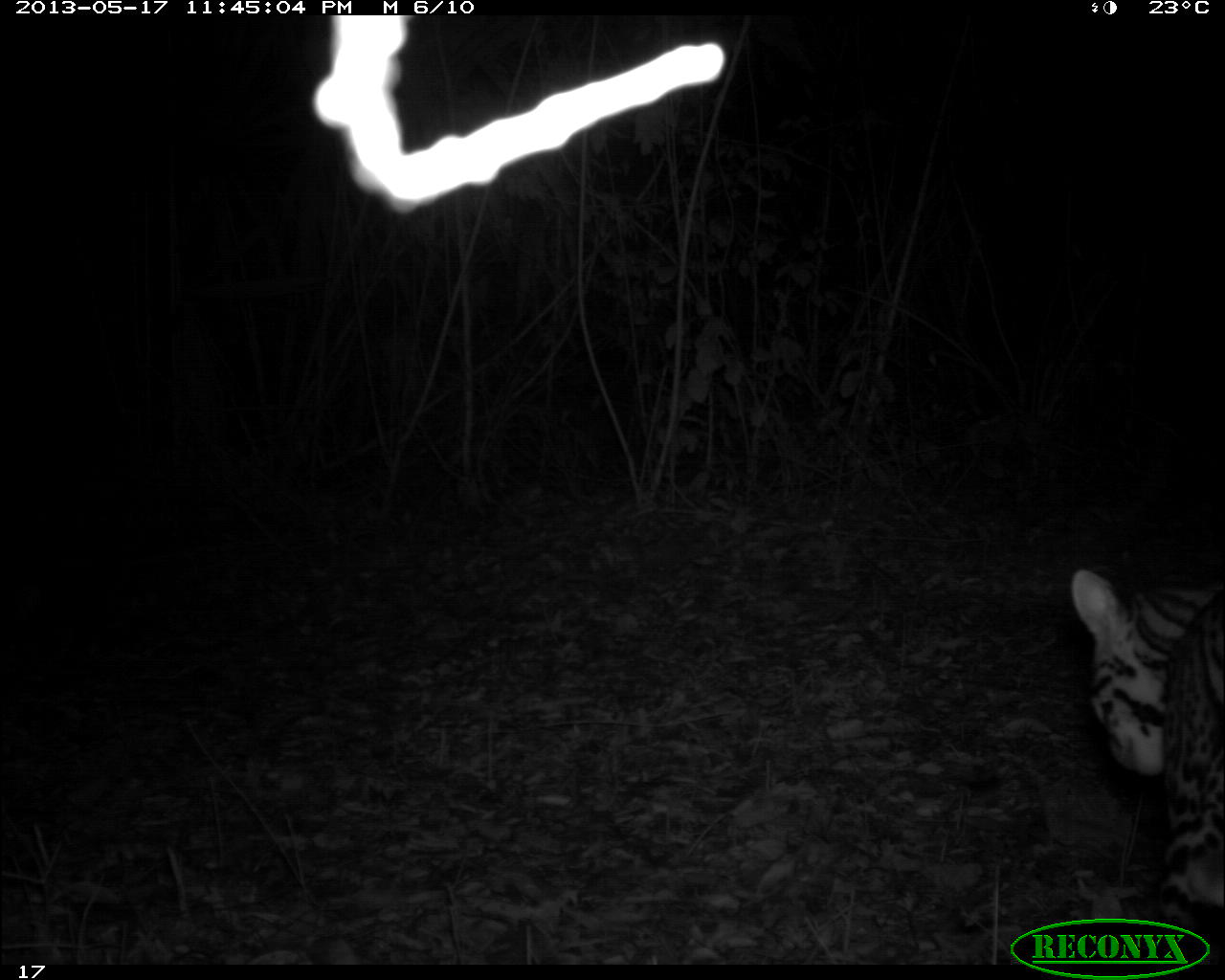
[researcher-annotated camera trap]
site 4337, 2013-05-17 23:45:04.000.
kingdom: Animalia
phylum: Chordata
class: Mammalia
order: Carnivora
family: Felidae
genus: Leopardus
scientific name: Leopardus pardalis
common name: ocelot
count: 1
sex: female